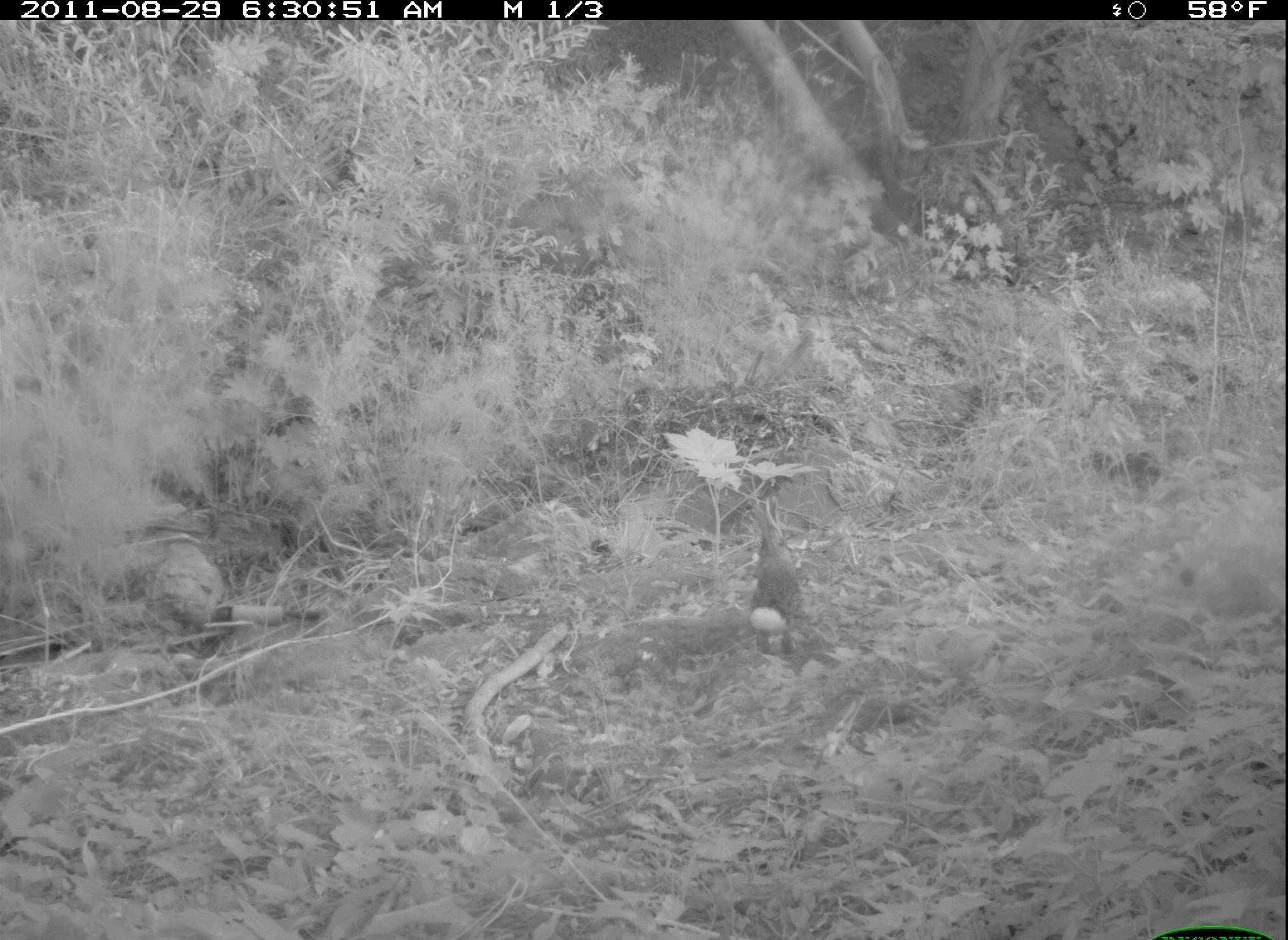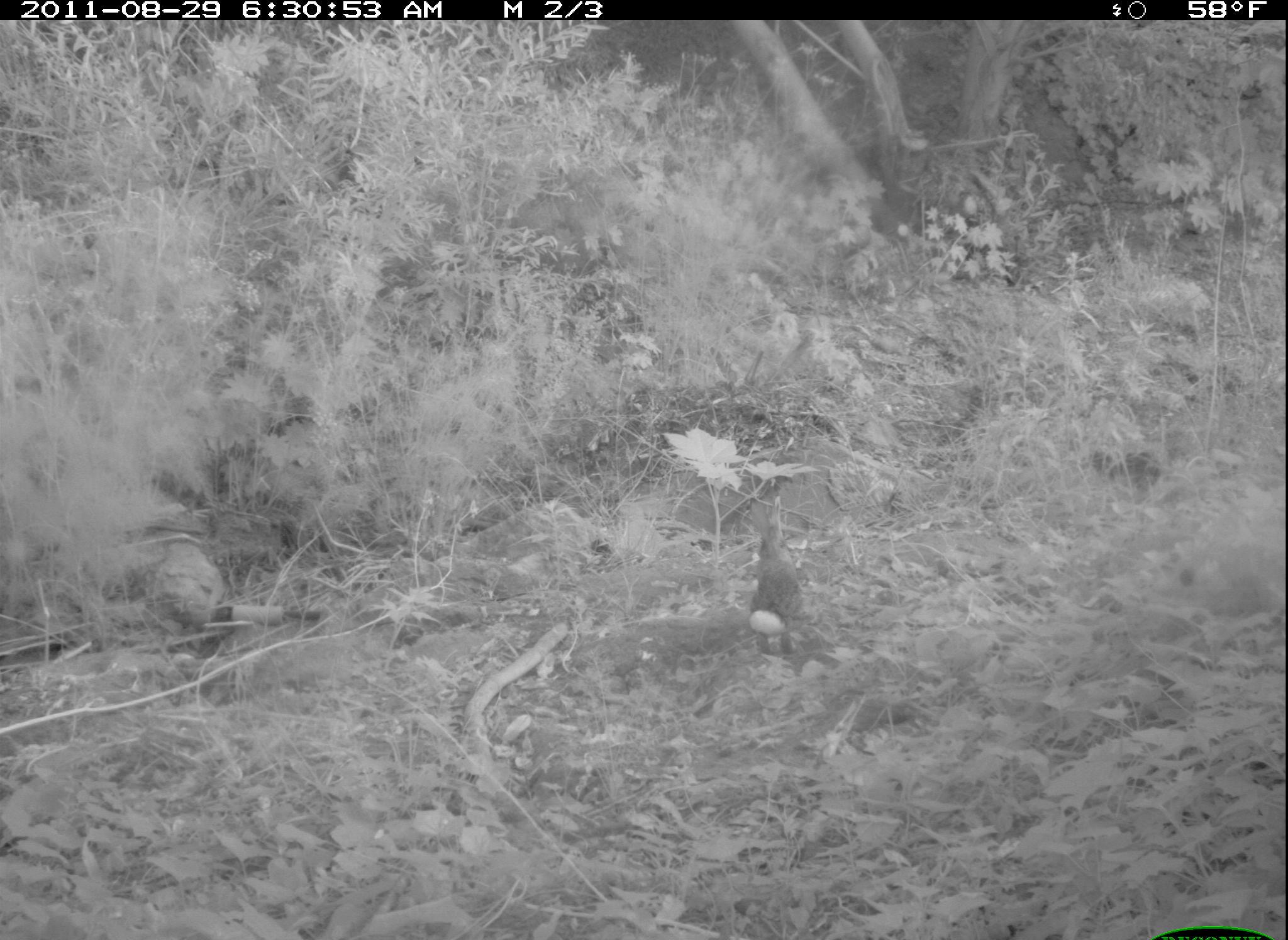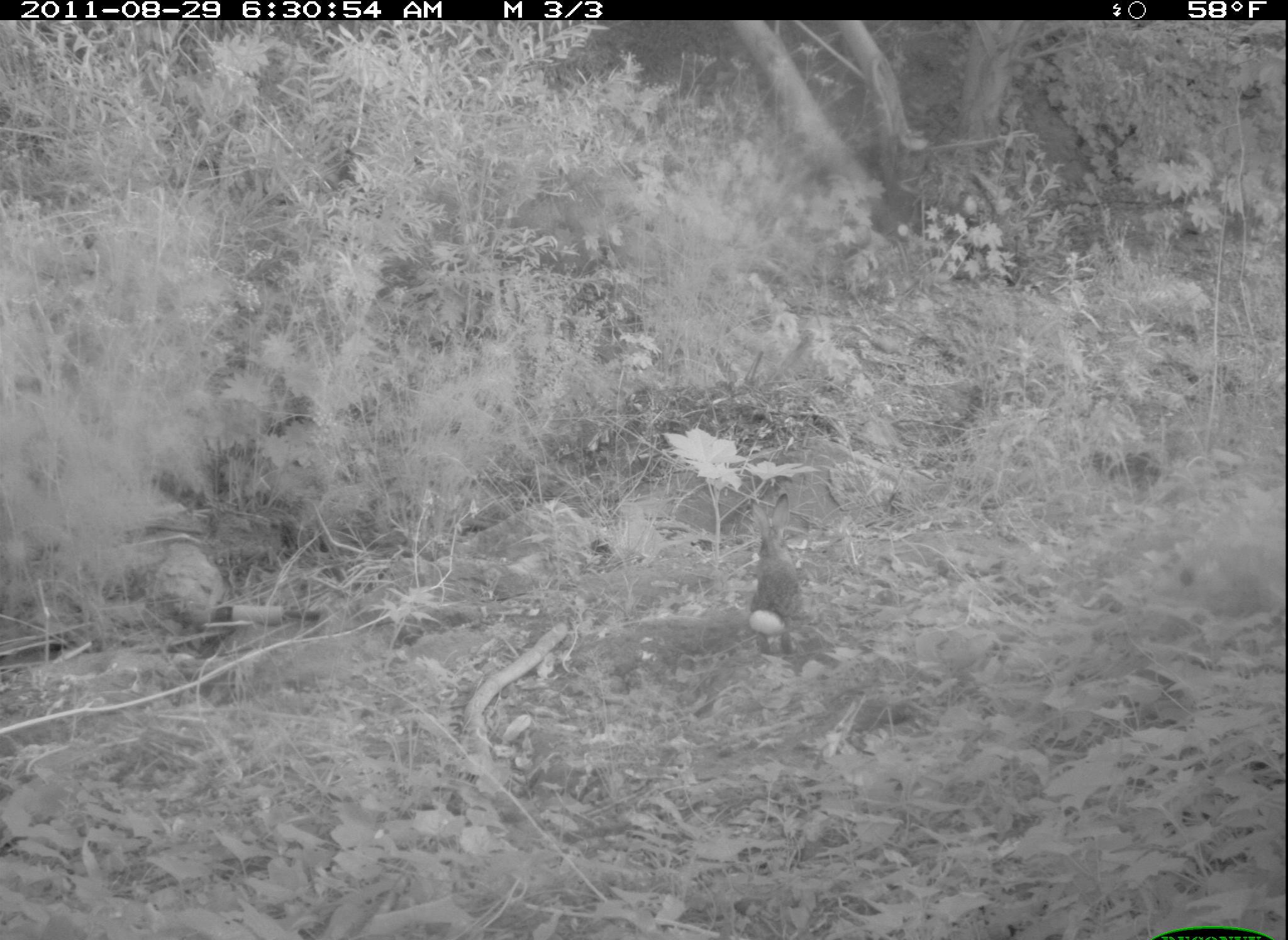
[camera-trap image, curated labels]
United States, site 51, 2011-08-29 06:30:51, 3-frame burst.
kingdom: Animalia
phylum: Chordata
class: Mammalia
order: Lagomorpha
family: Leporidae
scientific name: Leporidae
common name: rabbits and hares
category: rabbit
Rabbit (rabbits and hares) (Leporidae).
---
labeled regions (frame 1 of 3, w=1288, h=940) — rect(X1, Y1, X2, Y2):
rabbit: rect(745, 494, 811, 657)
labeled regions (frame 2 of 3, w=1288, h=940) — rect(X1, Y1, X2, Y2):
rabbit: rect(739, 491, 845, 685)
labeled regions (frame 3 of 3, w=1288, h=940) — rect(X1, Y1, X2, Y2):
rabbit: rect(734, 481, 815, 656)